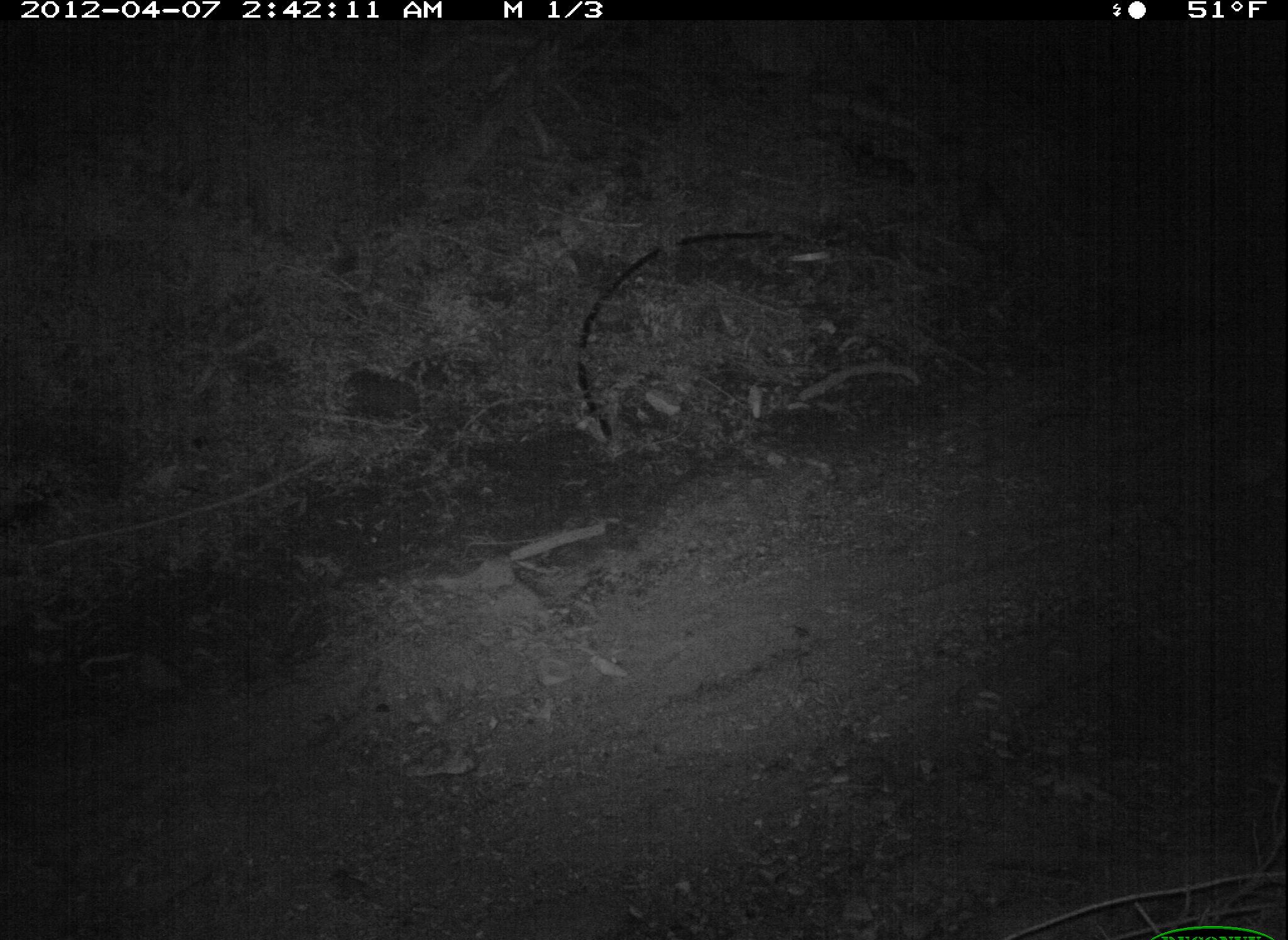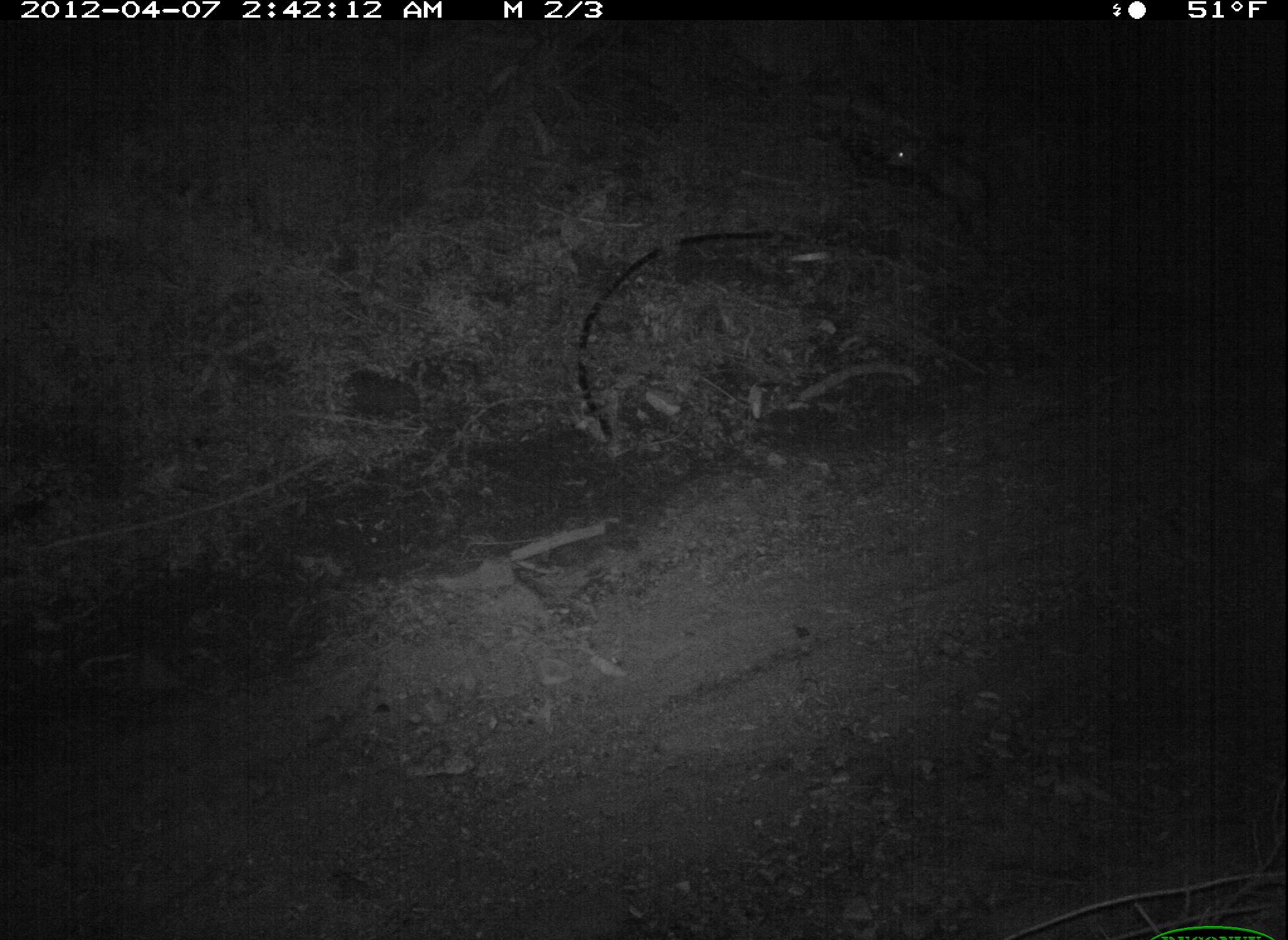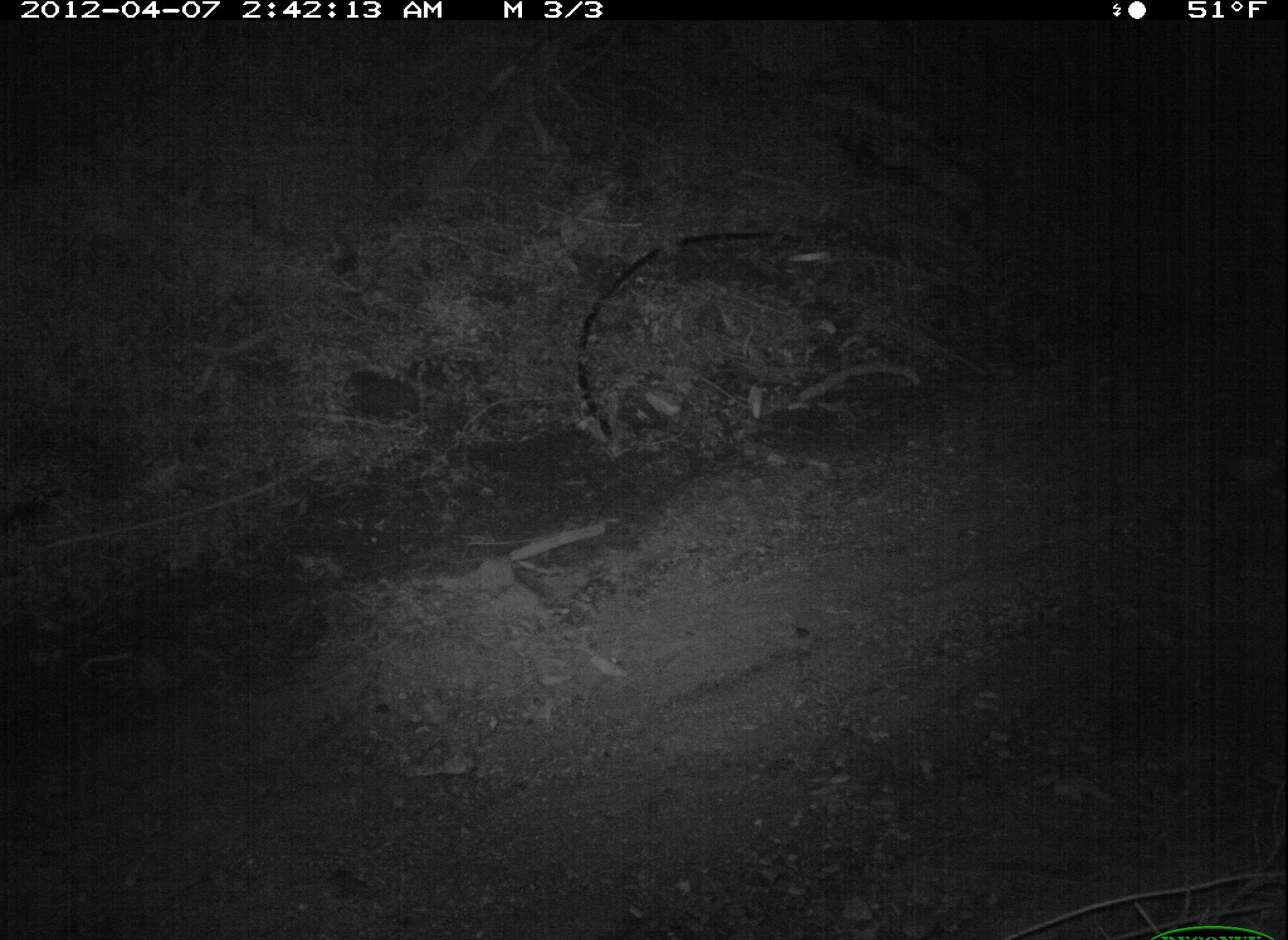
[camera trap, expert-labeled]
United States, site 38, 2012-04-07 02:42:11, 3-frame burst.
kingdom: Animalia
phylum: Chordata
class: Mammalia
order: Didelphimorphia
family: Didelphidae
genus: Didelphis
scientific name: Didelphis virginiana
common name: virginia opossum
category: opossum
Opossum (virginia opossum) (Didelphis virginiana).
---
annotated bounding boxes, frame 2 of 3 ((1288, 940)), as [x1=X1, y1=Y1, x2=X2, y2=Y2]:
opossum: [x1=876, y1=121, x2=1011, y2=237]